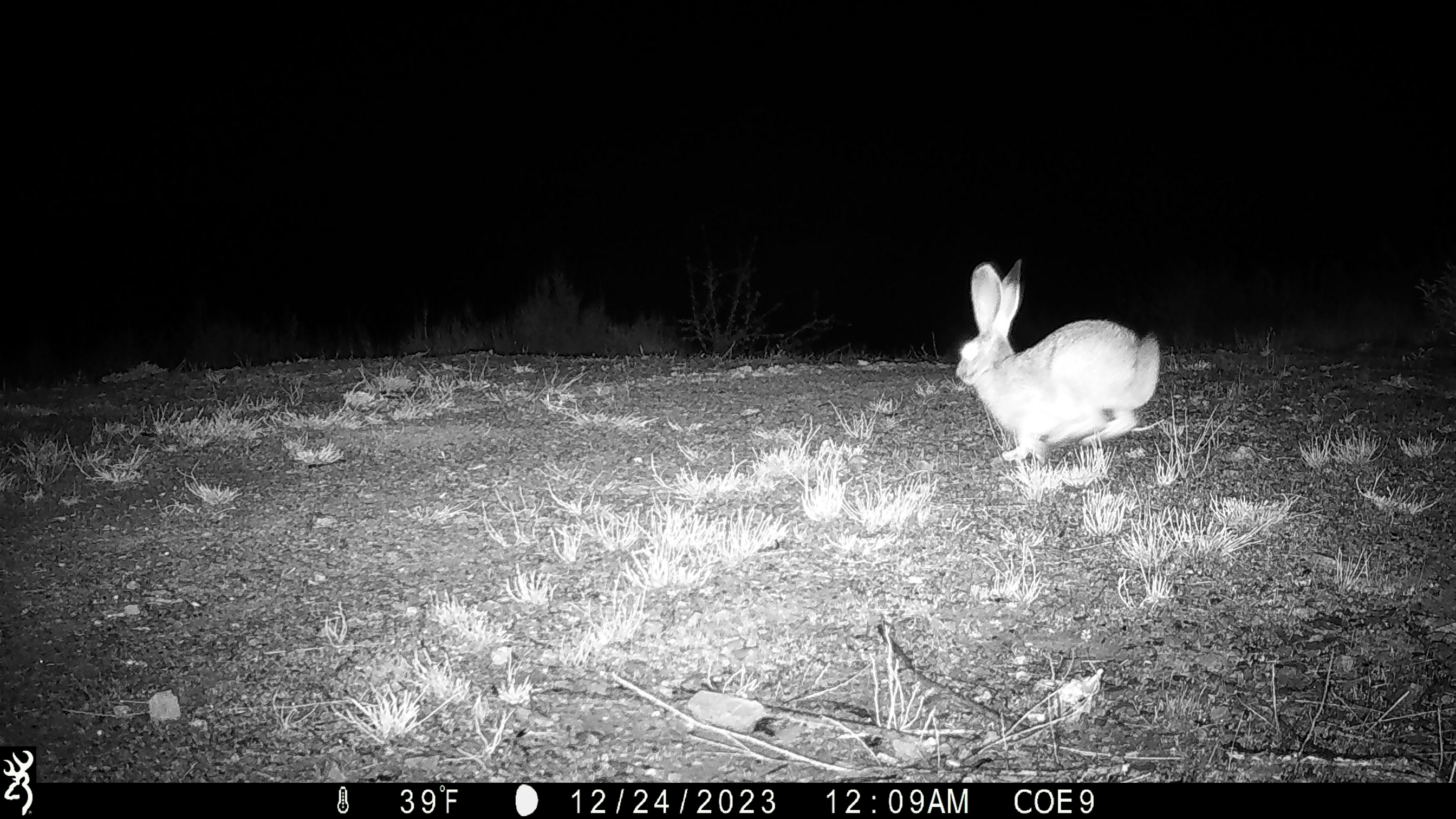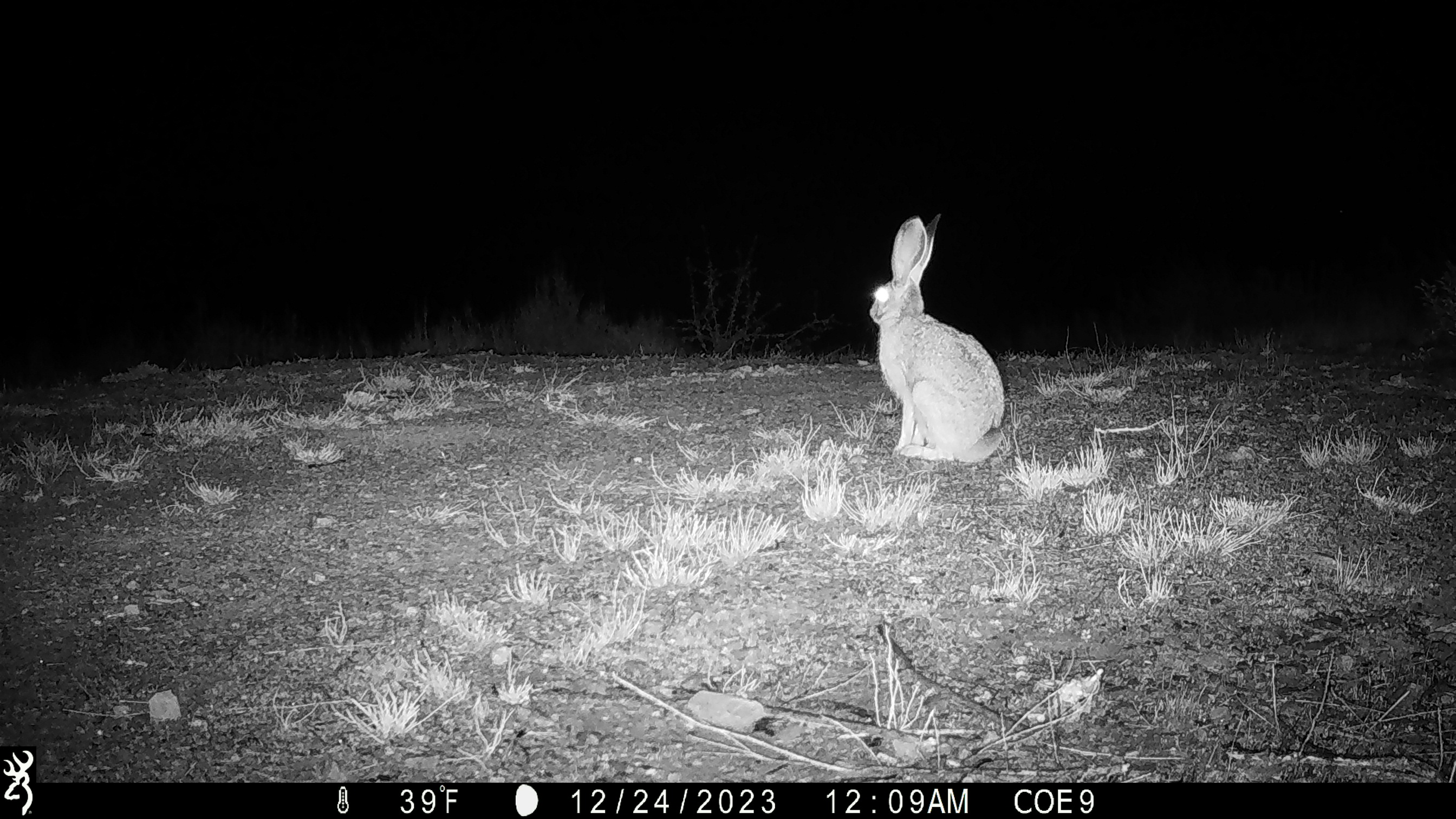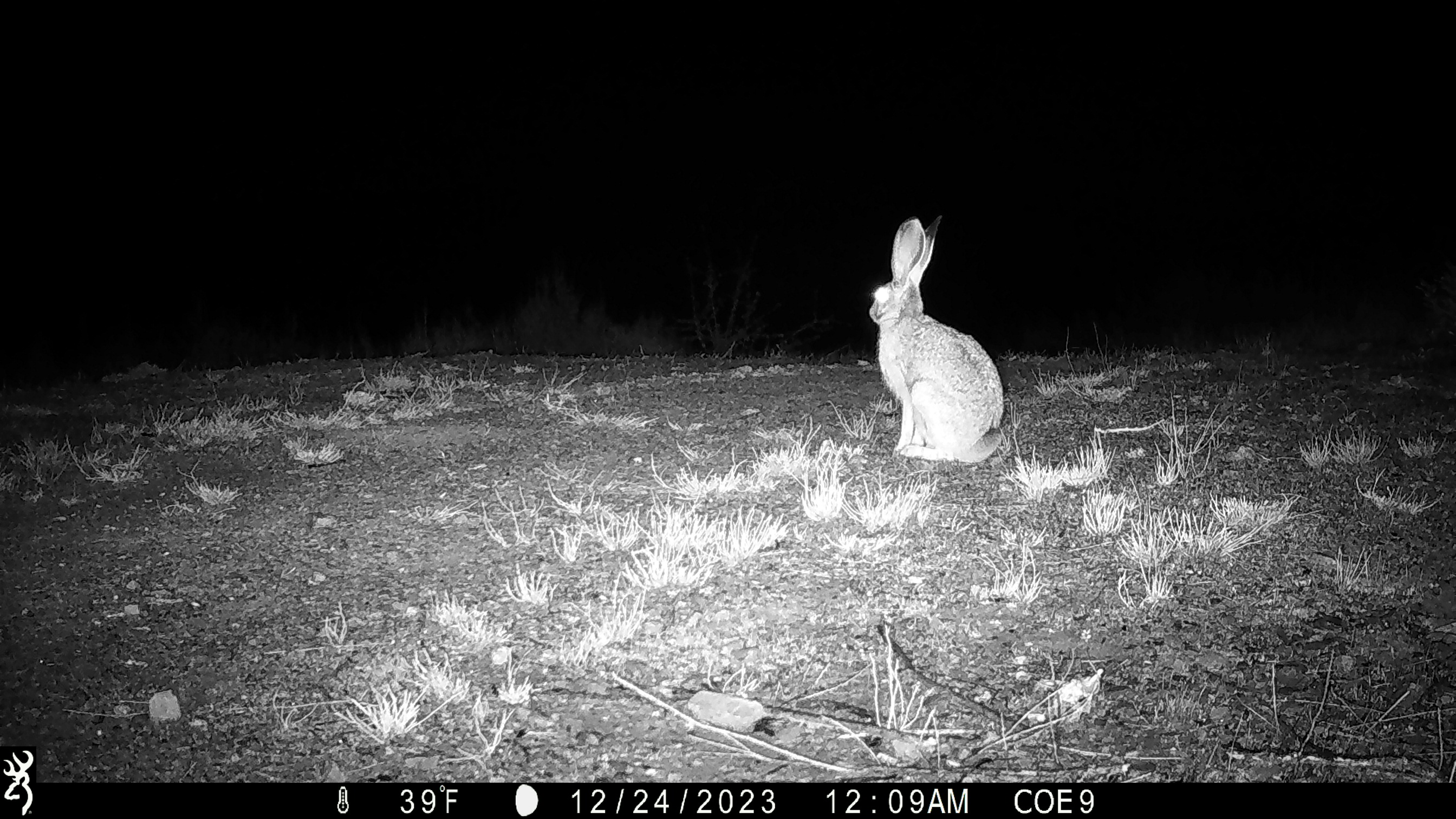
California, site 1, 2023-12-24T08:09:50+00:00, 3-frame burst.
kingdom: Animalia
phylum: Chordata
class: Mammalia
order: Lagomorpha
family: Leporidae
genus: Lepus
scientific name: Lepus californicus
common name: black-tailed jackrabbit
Black-tailed jackrabbit (Lepus californicus).